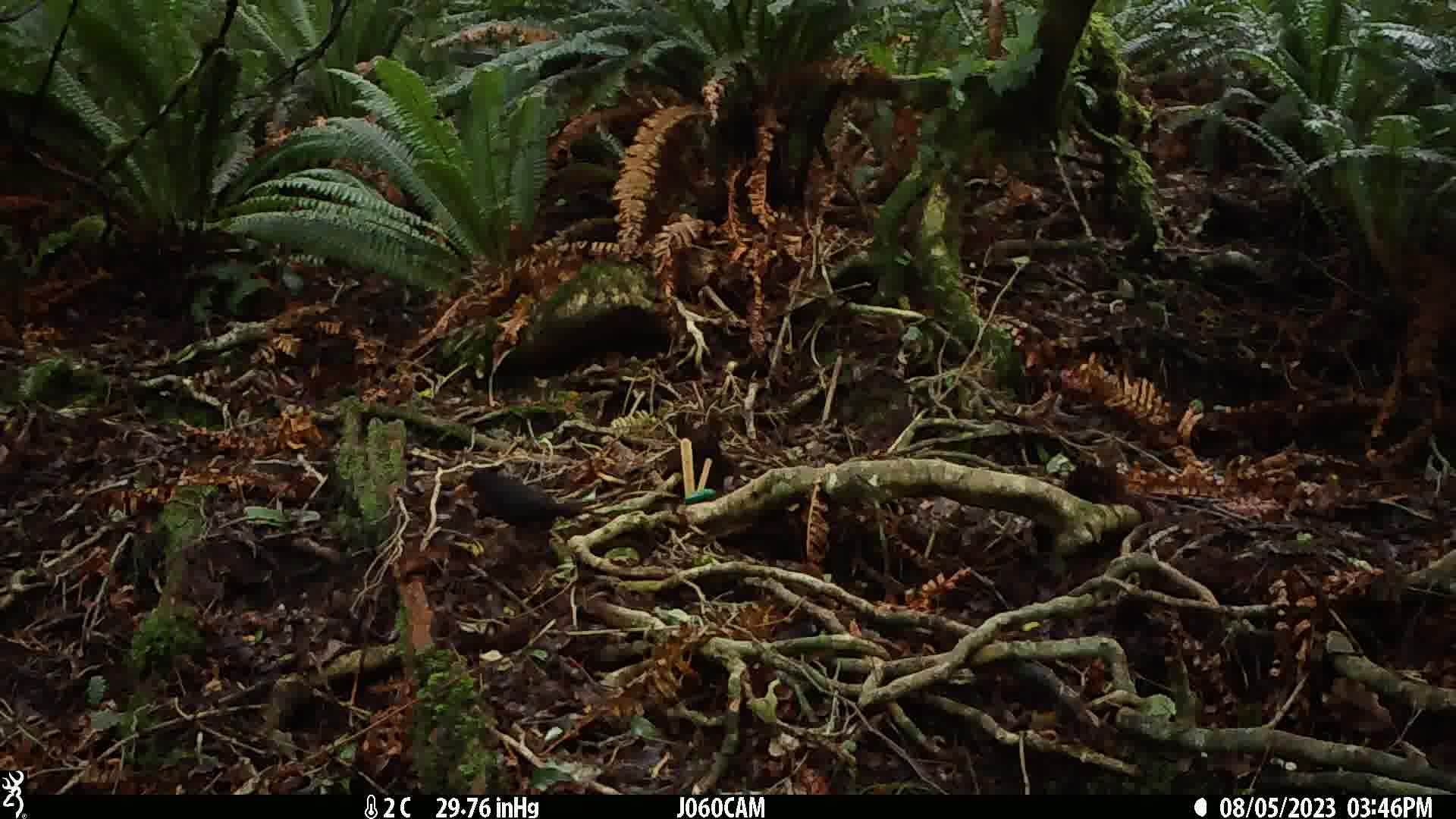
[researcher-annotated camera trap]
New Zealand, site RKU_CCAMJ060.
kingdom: Animalia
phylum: Chordata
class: Aves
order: Passeriformes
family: Turdidae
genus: Turdus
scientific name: Turdus merula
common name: eurasian blackbird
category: blackbird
Blackbird (eurasian blackbird) (Turdus merula).